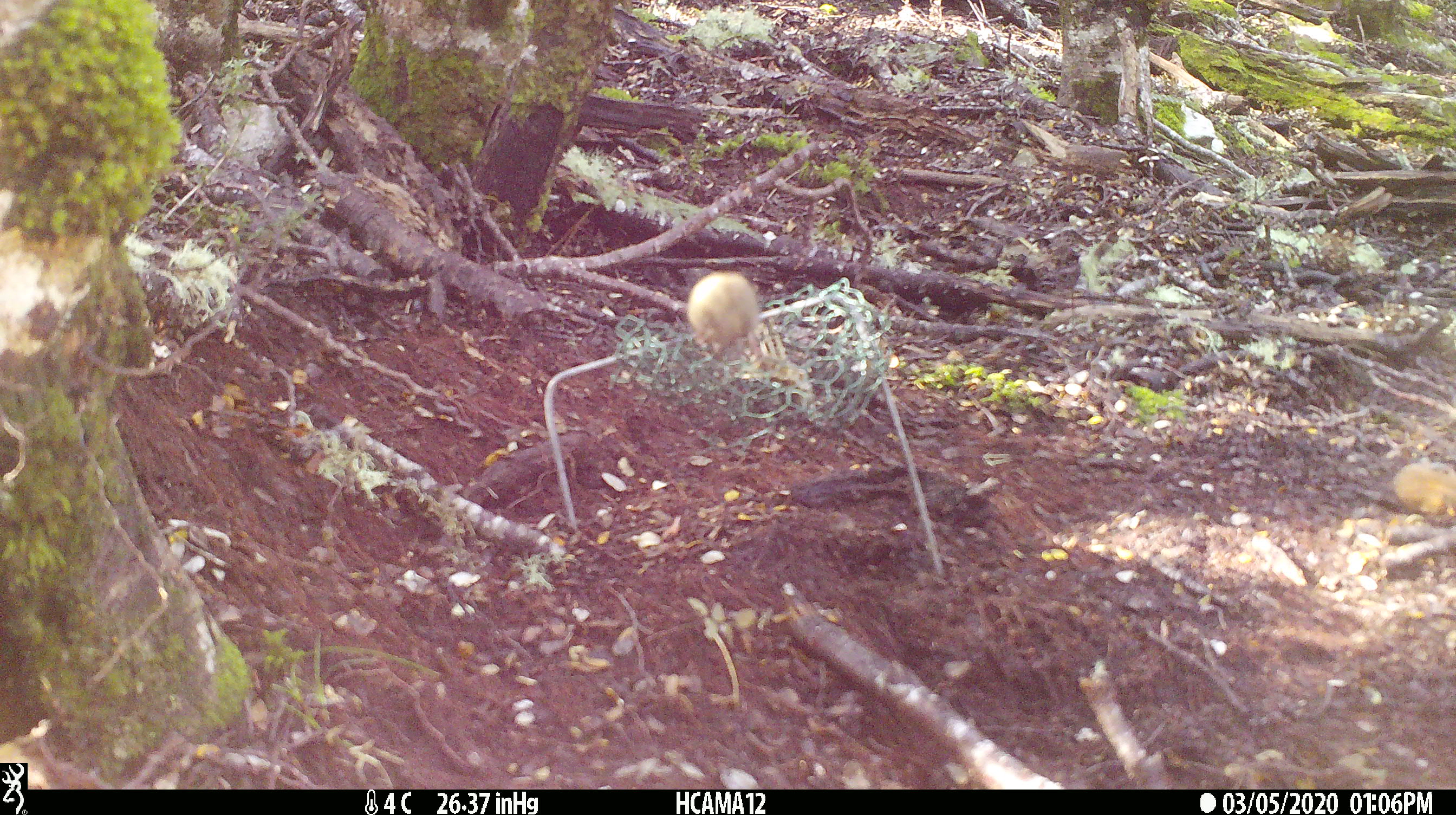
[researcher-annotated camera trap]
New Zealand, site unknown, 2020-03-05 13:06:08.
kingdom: Animalia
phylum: Chordata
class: Mammalia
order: Rodentia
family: Muridae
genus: Mus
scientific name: Mus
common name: mouse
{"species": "mouse (Mus)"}